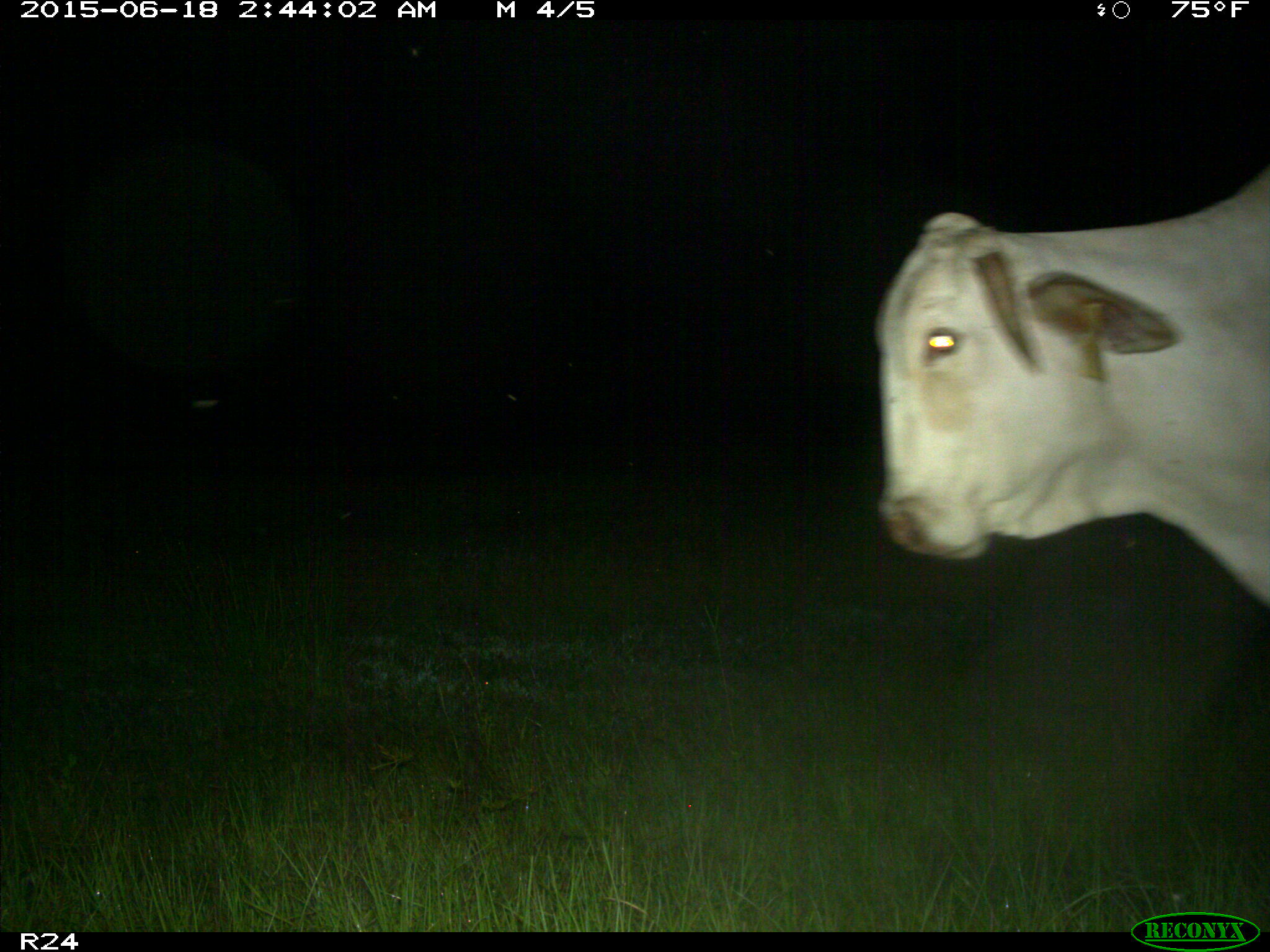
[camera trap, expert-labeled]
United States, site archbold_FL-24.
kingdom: Animalia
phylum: Chordata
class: Mammalia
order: Artiodactyla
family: Bovidae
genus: Bos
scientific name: Bos taurus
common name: domestic cow